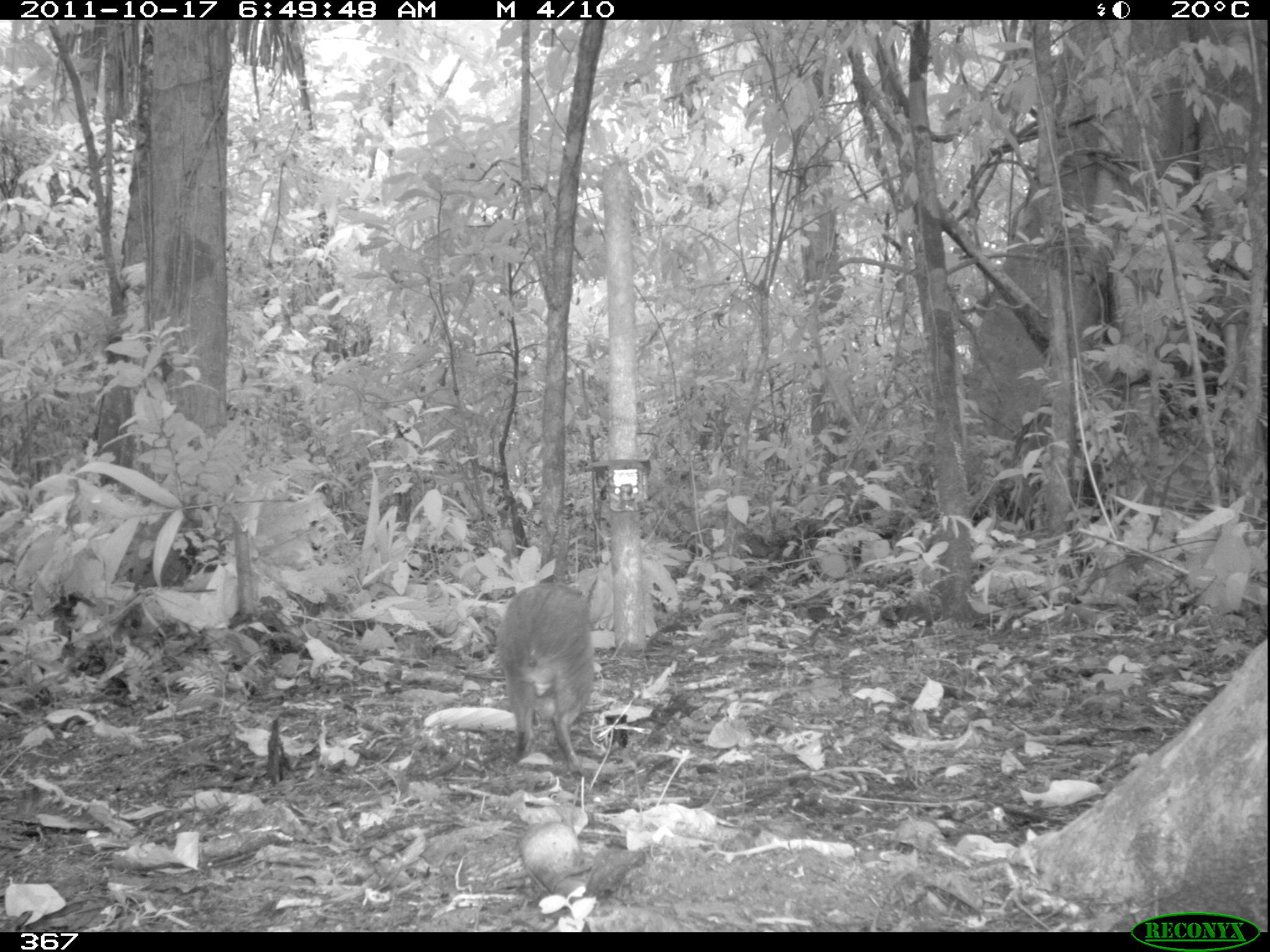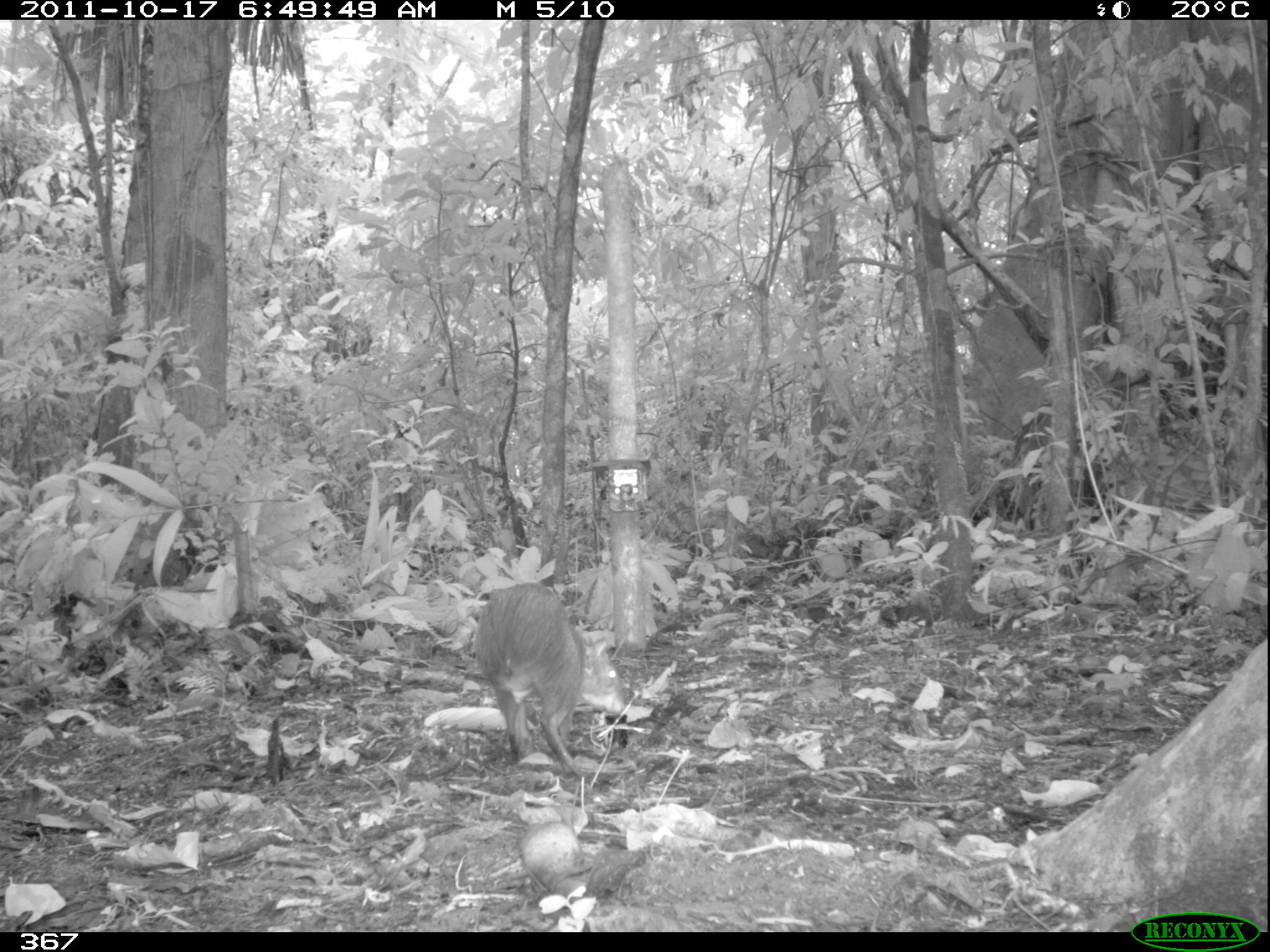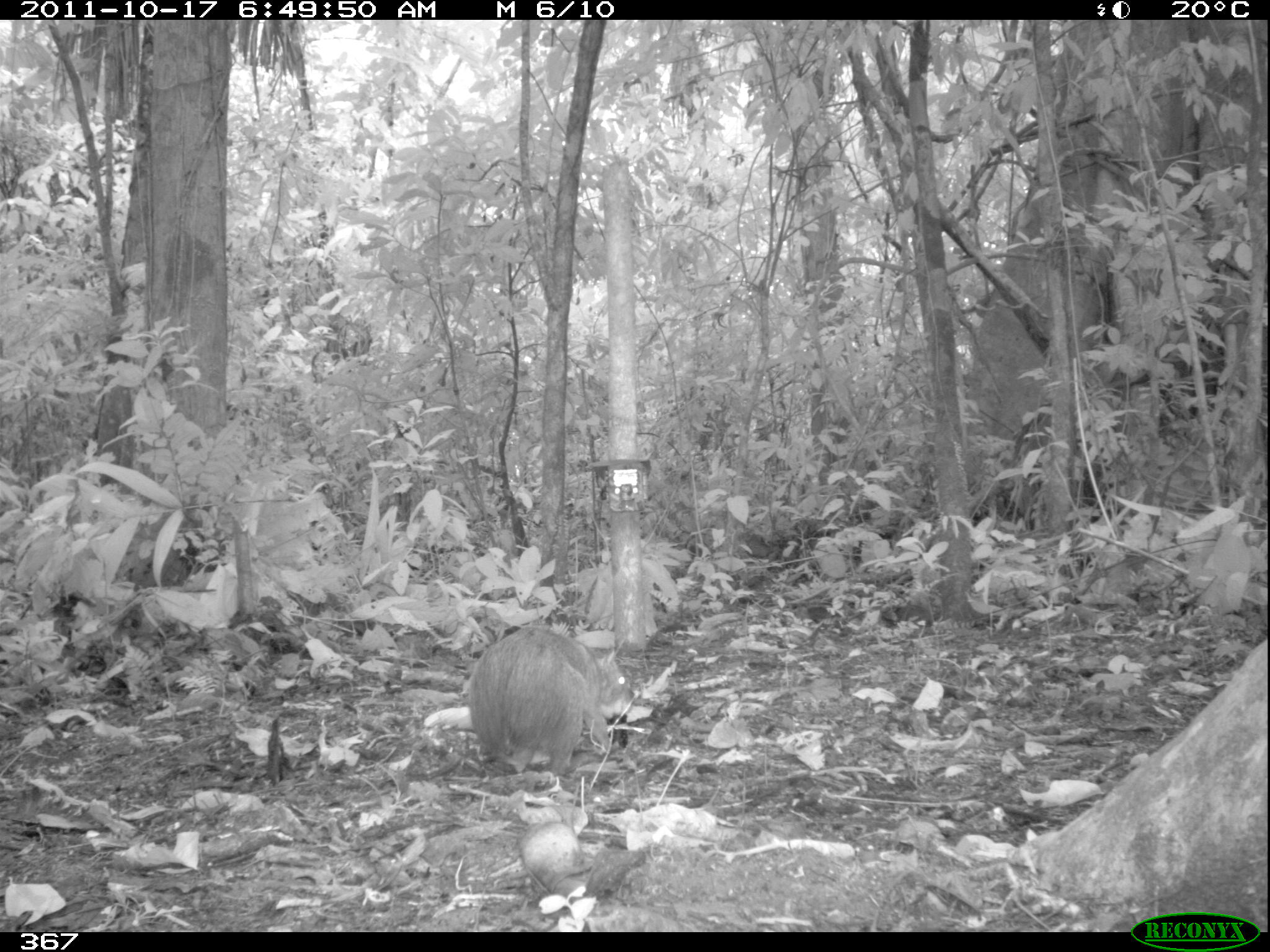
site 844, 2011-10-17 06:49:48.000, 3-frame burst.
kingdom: Animalia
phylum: Chordata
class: Mammalia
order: Rodentia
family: Dasyproctidae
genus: Dasyprocta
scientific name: Dasyprocta punctata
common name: central american agouti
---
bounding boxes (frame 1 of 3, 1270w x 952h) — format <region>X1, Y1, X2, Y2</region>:
dasyprocta punctata: <region>493, 580, 597, 769</region>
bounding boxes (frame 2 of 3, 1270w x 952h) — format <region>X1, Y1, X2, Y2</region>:
dasyprocta punctata: <region>471, 581, 628, 769</region>